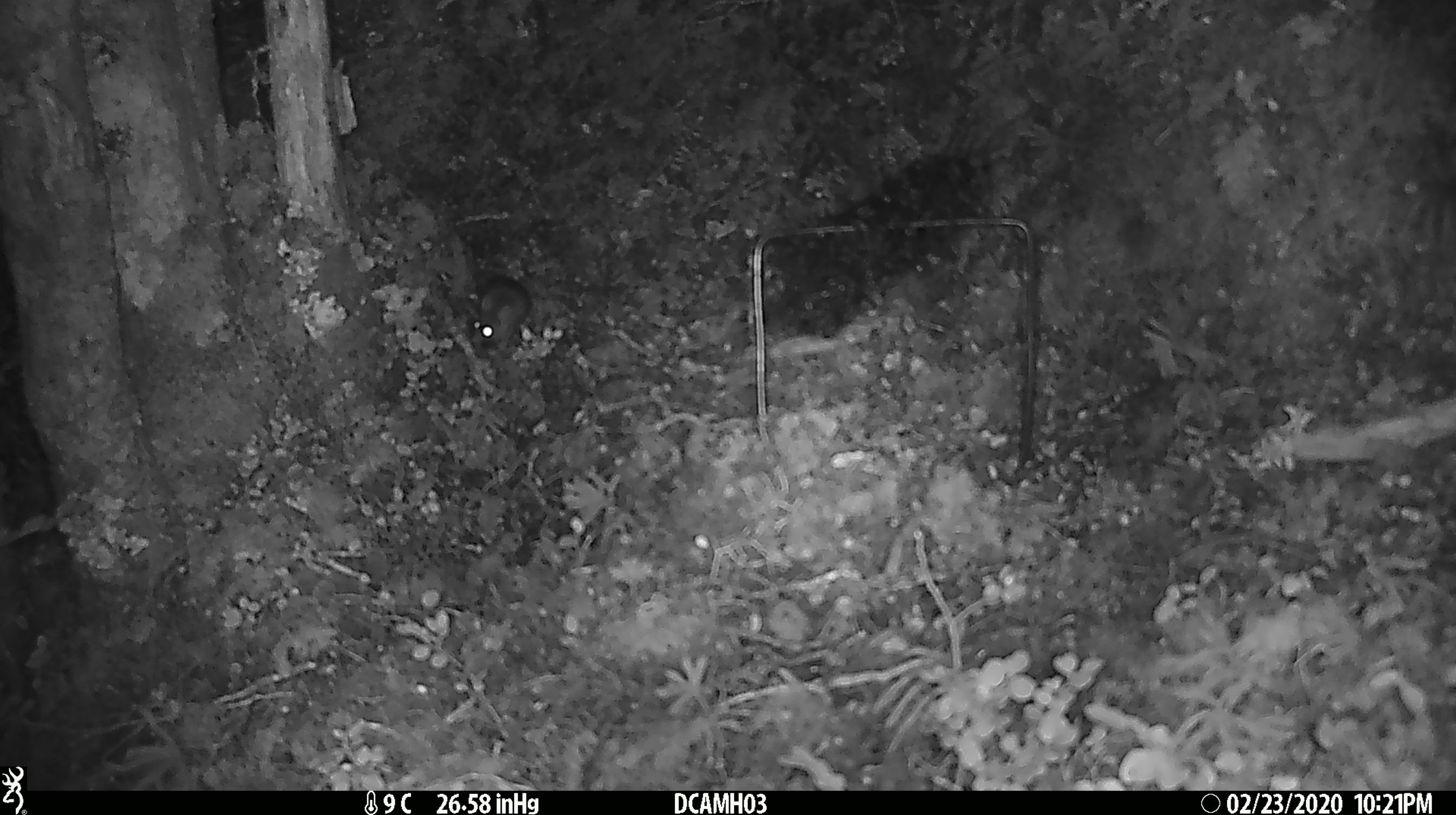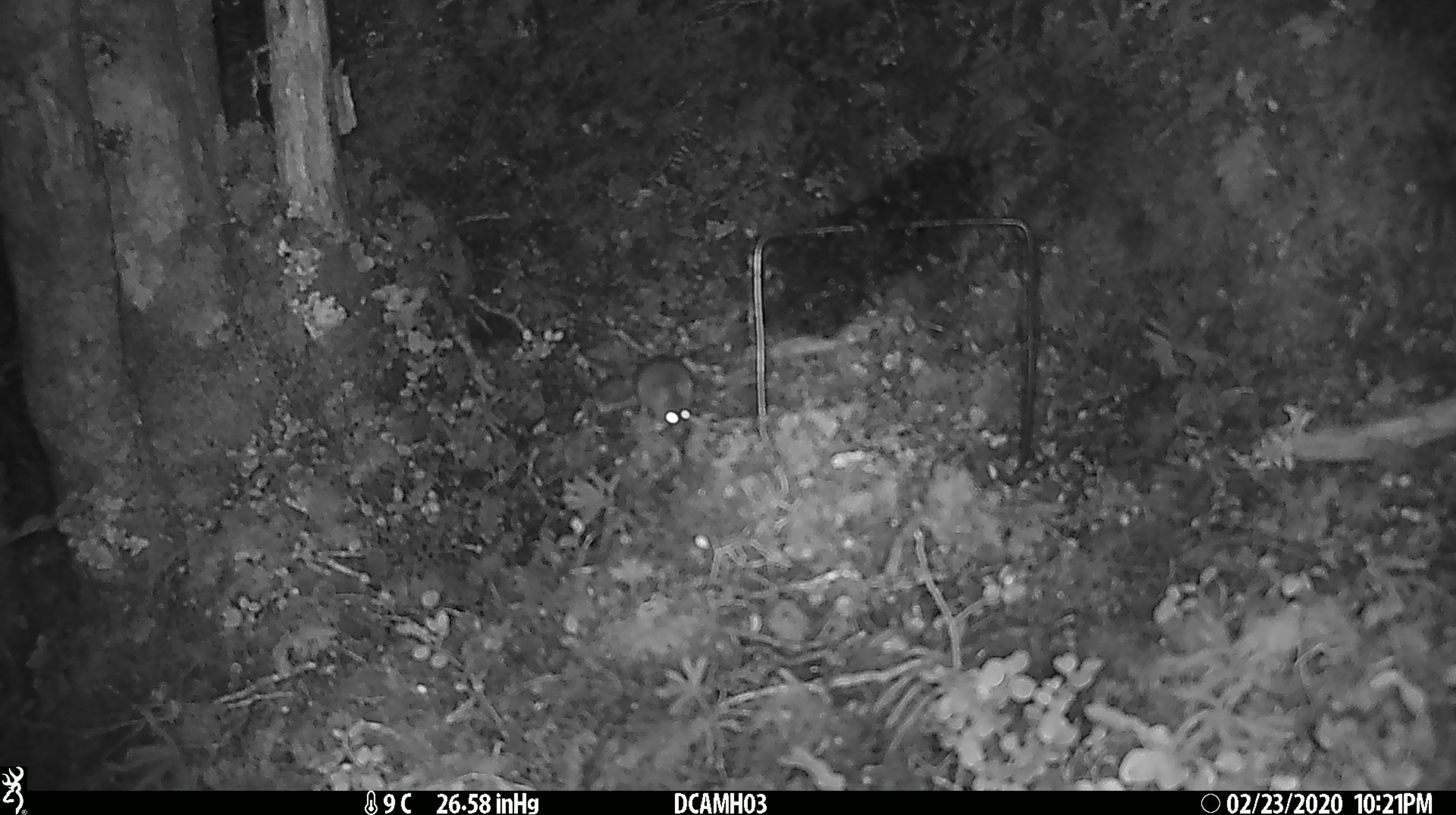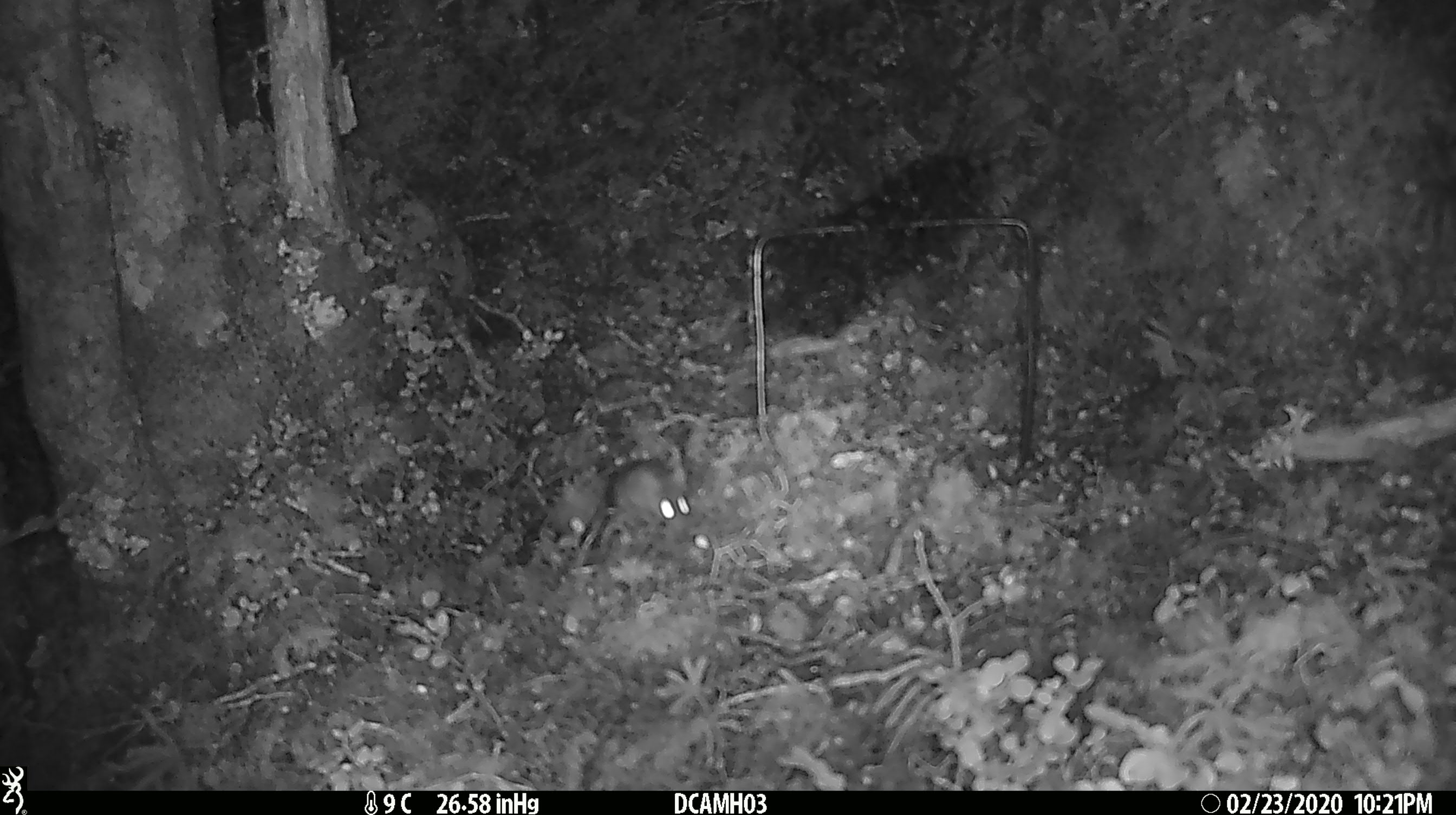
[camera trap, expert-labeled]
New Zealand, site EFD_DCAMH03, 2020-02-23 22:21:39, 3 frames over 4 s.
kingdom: Animalia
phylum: Chordata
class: Mammalia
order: Rodentia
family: Muridae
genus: Mus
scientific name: Mus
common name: mouse